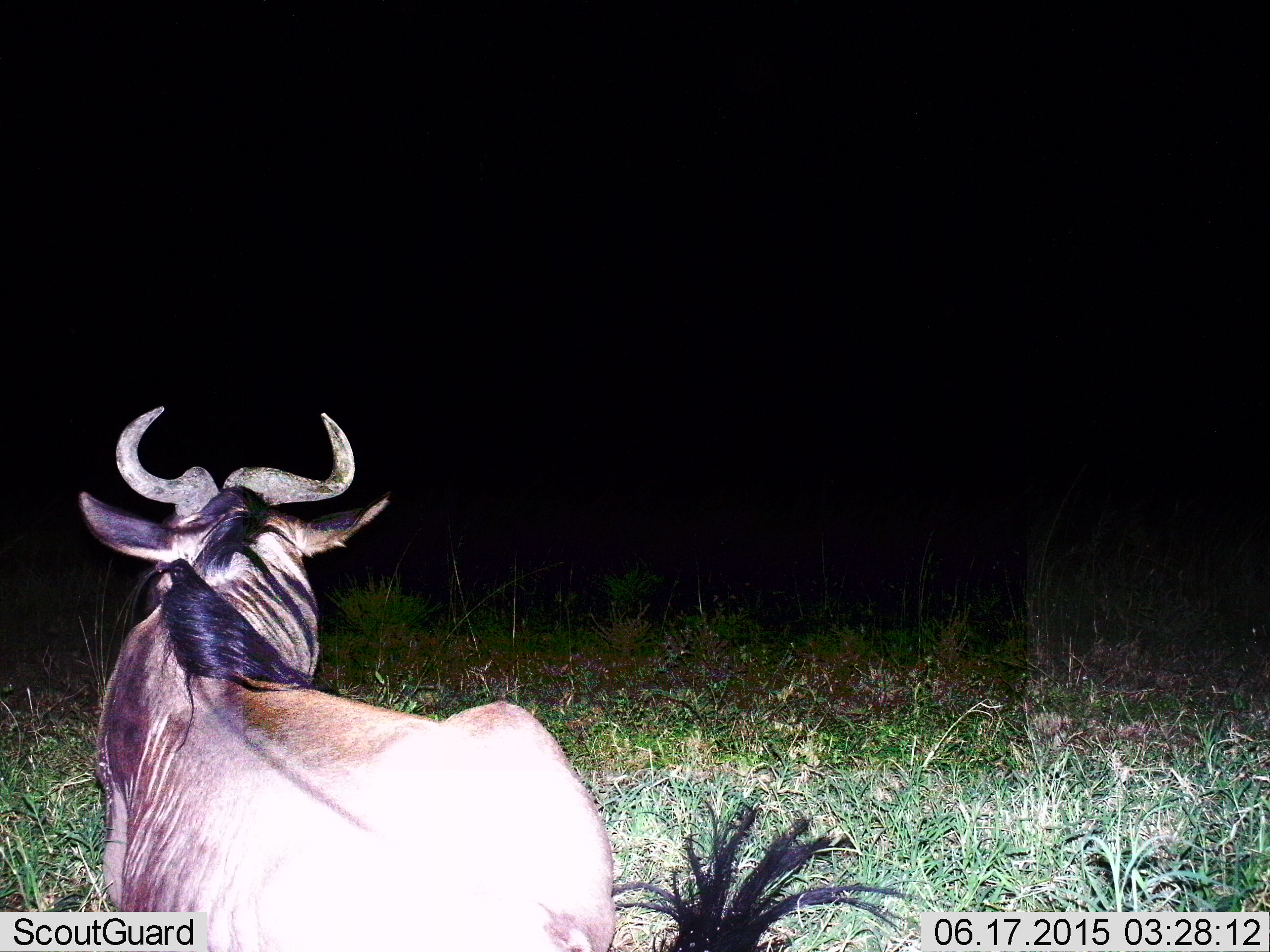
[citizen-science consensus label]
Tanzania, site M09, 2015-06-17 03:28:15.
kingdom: Animalia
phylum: Chordata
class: Mammalia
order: Artiodactyla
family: Bovidae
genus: Connochaetes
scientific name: Connochaetes taurinus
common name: blue wildebeest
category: wildebeest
Wildebeest (blue wildebeest) (Connochaetes taurinus), count 1. Behavior (volunteer vote fractions): standing 20%, resting 70%, moving 10%, interacting 0%. Young present (vote fraction): 0%. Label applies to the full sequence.